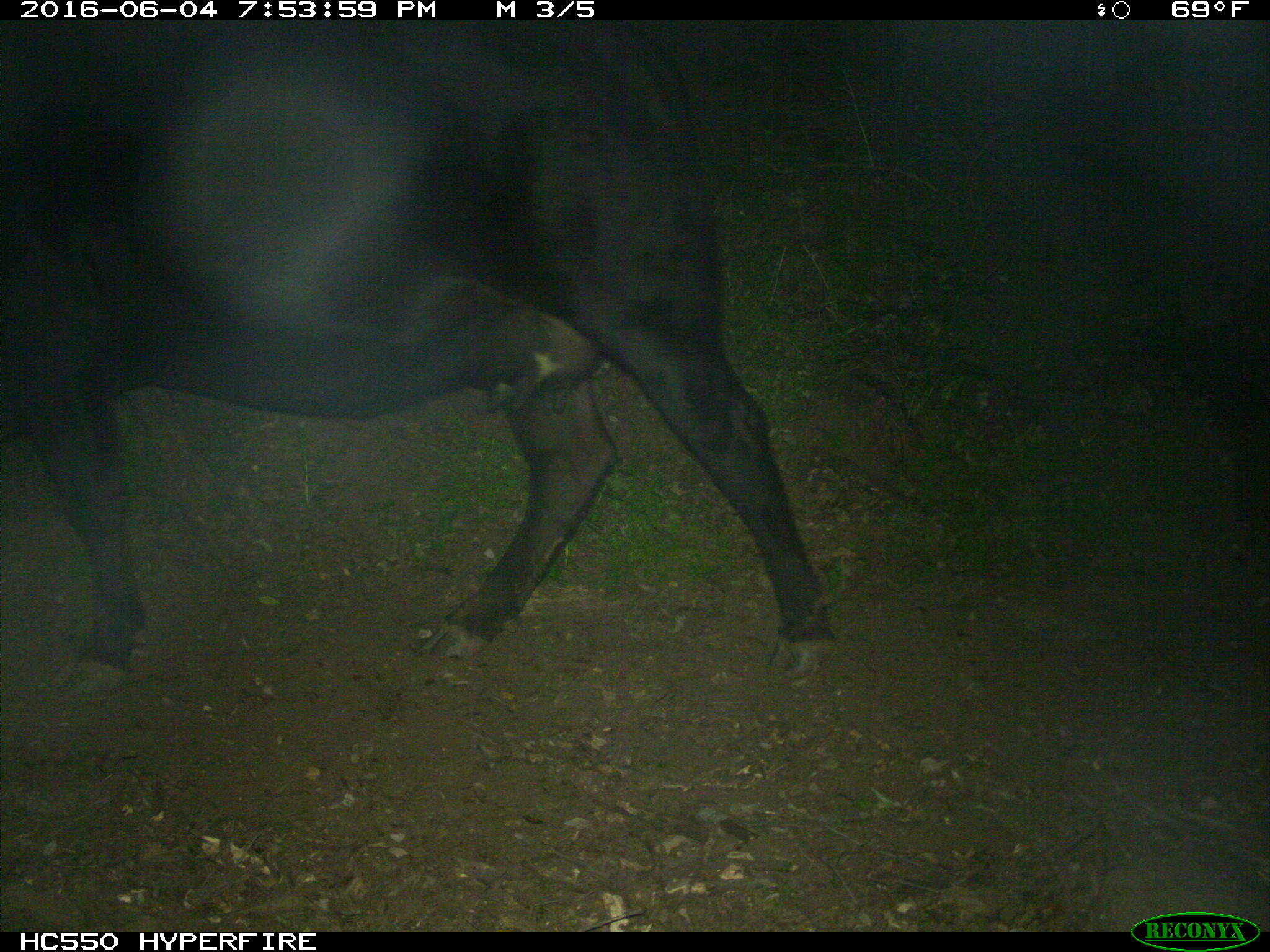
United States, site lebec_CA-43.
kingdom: Animalia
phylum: Chordata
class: Mammalia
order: Artiodactyla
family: Bovidae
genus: Bos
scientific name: Bos taurus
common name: domestic cow